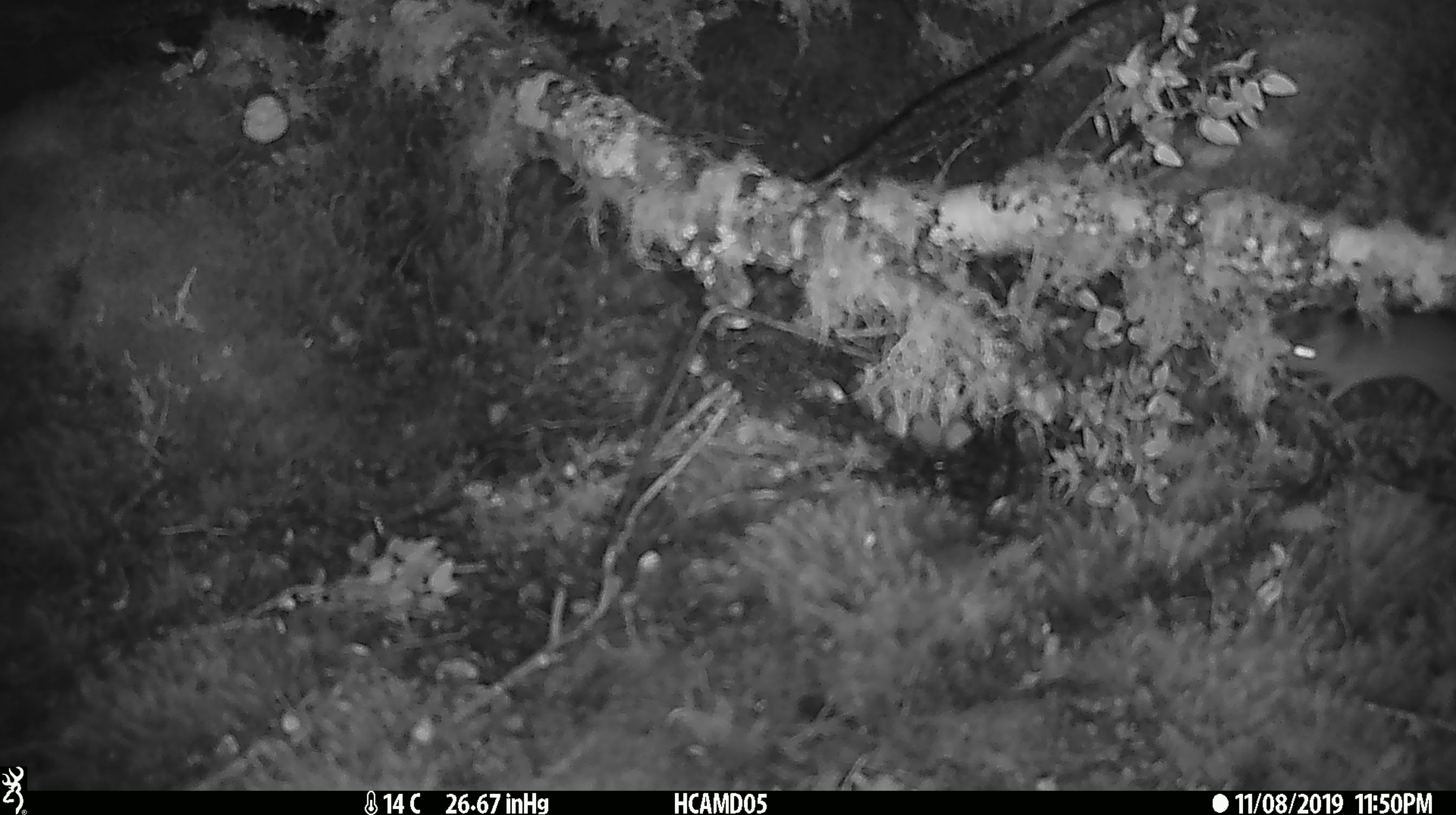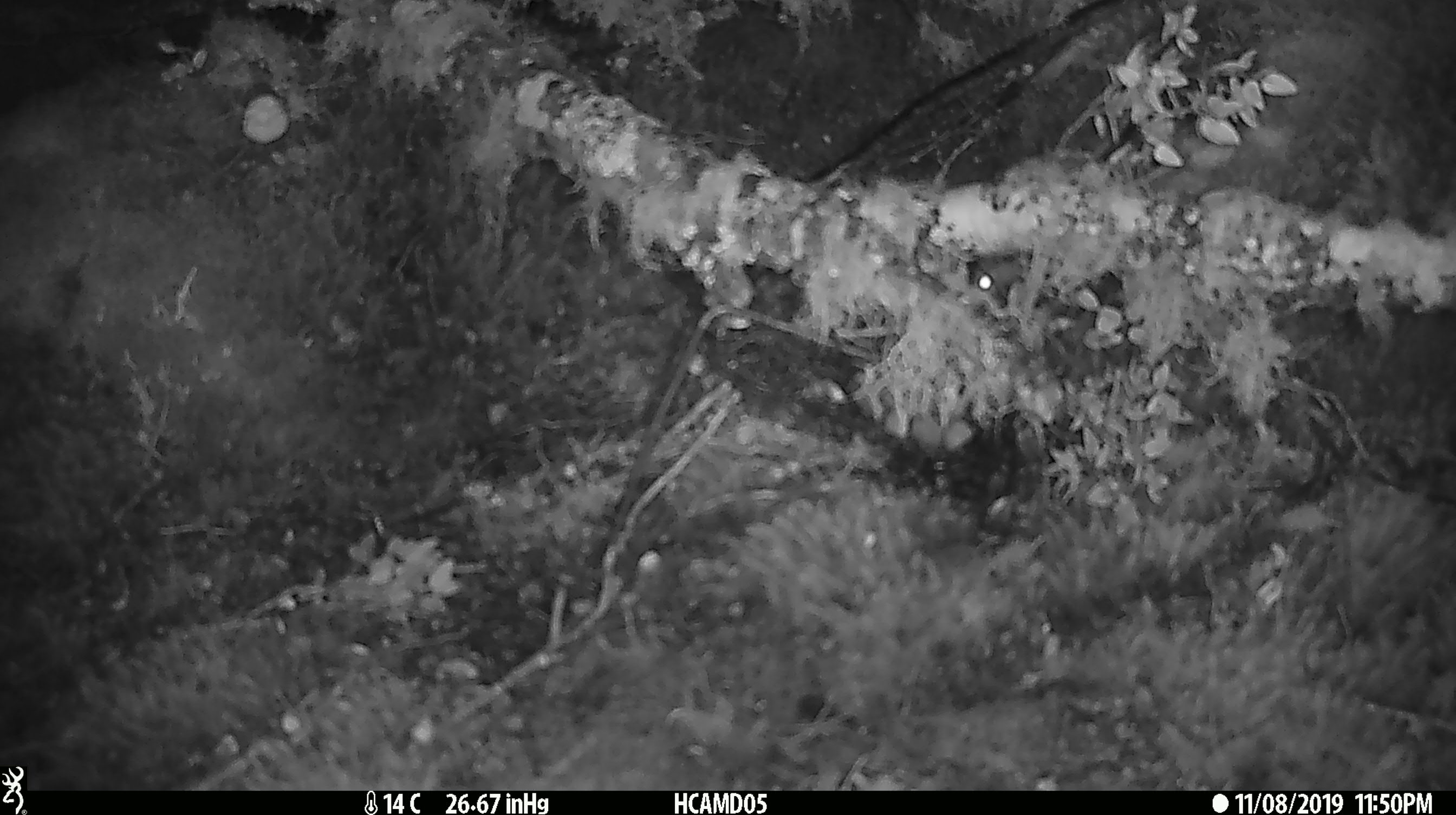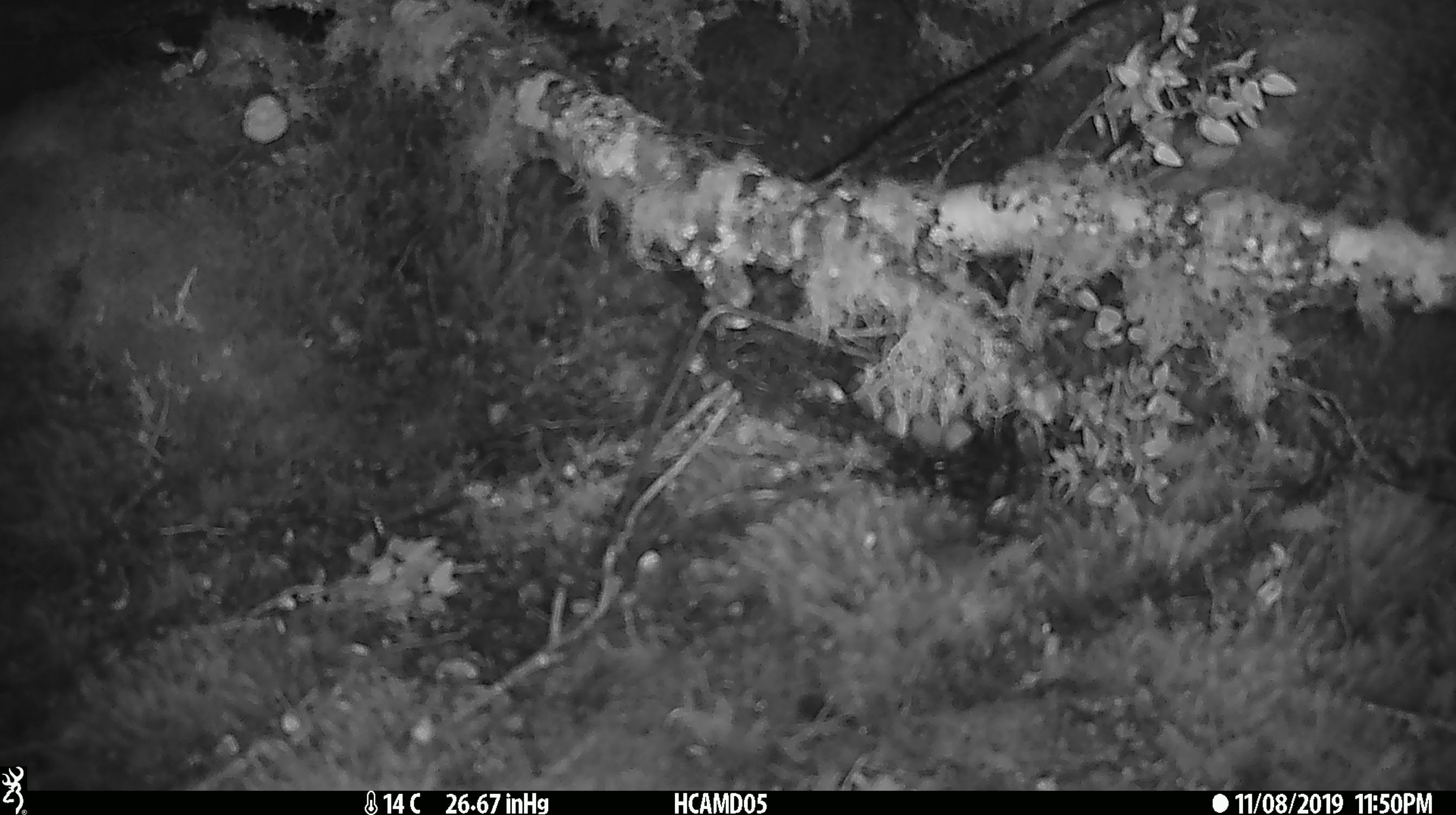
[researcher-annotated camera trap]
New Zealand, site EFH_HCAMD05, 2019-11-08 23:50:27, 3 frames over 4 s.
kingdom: Animalia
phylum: Chordata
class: Mammalia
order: Rodentia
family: Muridae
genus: Mus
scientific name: Mus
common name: mouse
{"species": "mouse (Mus)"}